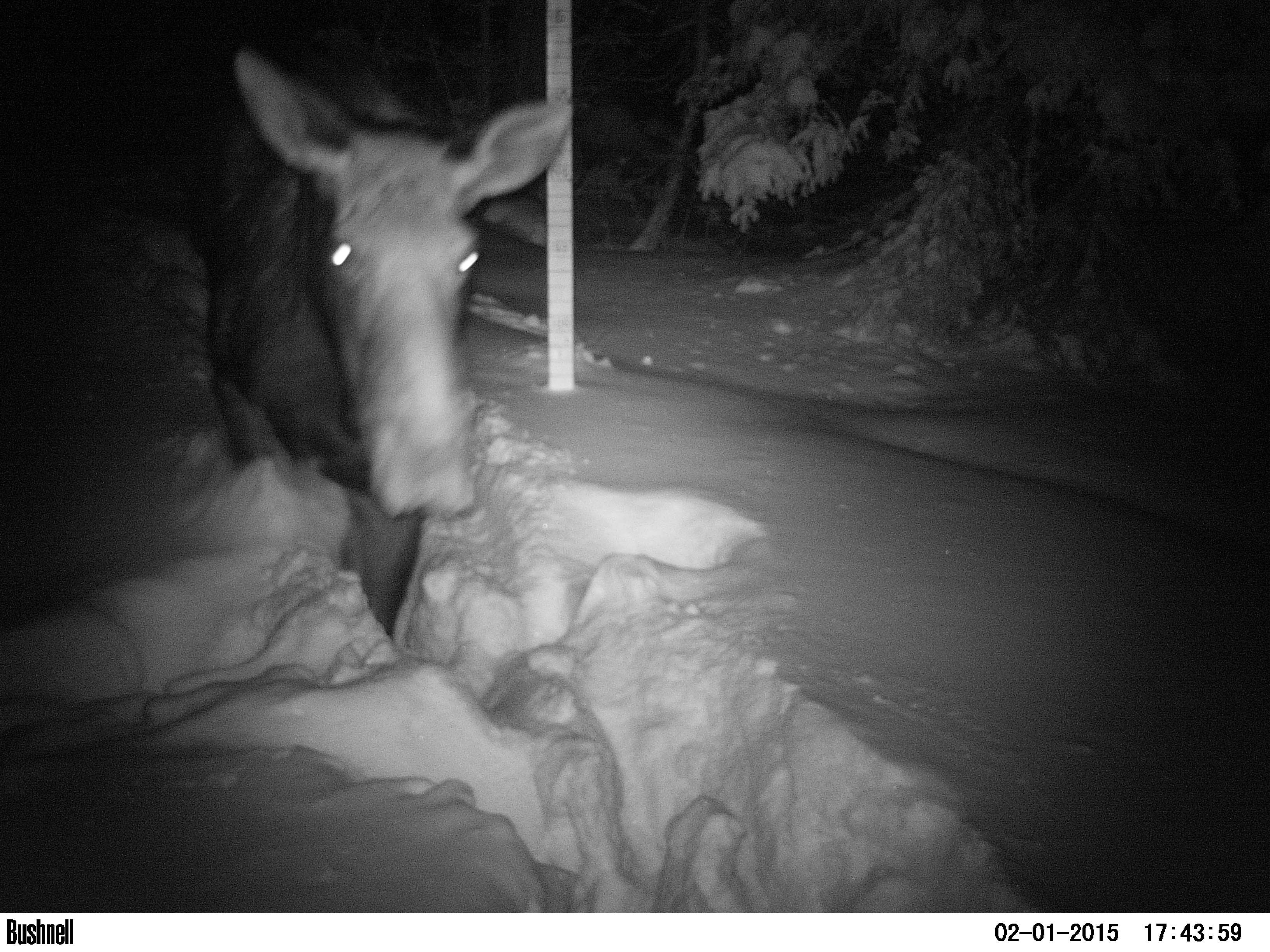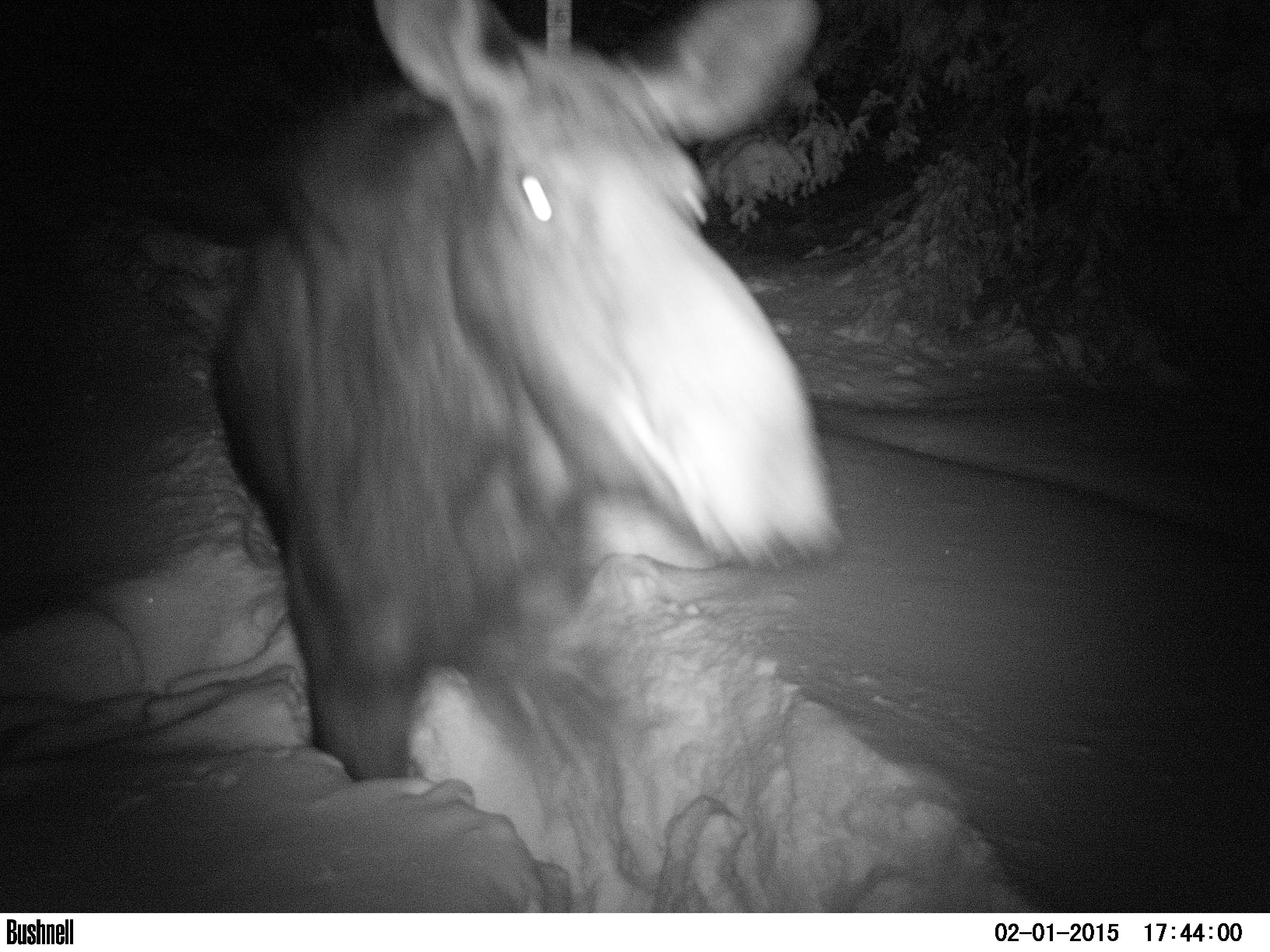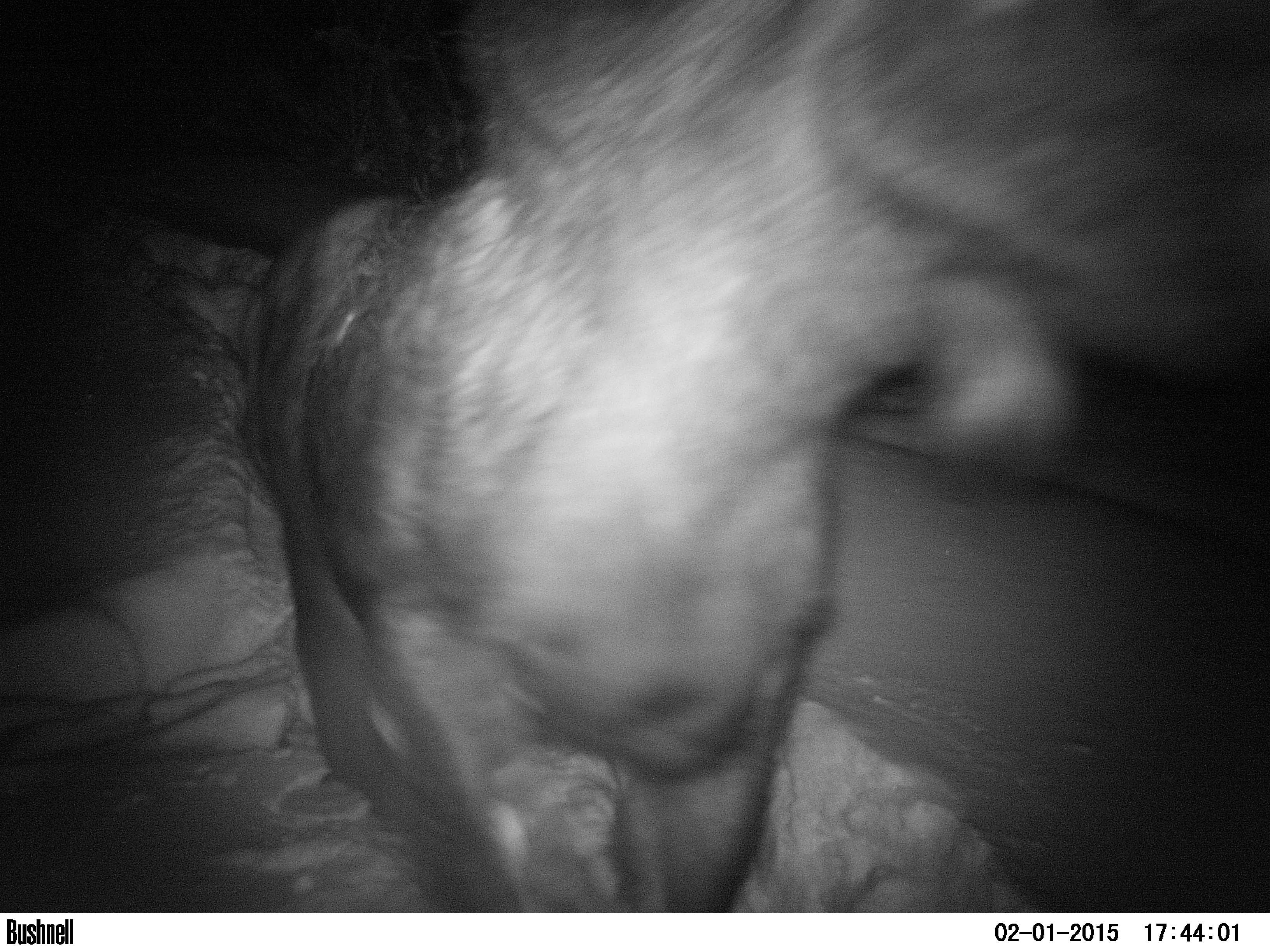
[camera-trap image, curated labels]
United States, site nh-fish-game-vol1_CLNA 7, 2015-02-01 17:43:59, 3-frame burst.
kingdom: Animalia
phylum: Chordata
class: Mammalia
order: Artiodactyla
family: Cervidae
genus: Alces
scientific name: Alces alces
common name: moose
Moose (Alces alces).